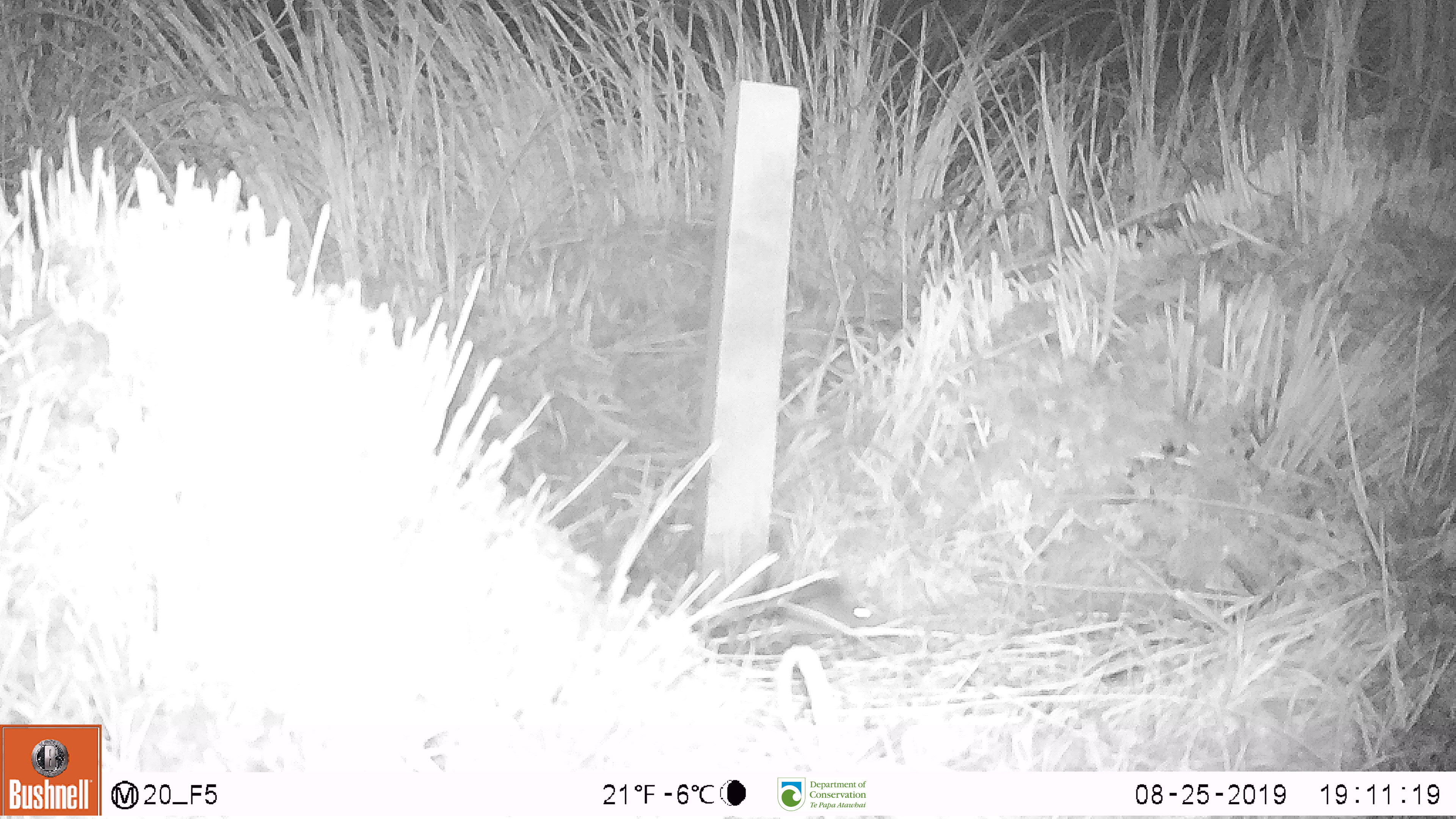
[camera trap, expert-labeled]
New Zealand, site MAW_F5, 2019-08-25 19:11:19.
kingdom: Animalia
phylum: Chordata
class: Mammalia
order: Rodentia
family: Muridae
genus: Mus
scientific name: Mus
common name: mouse